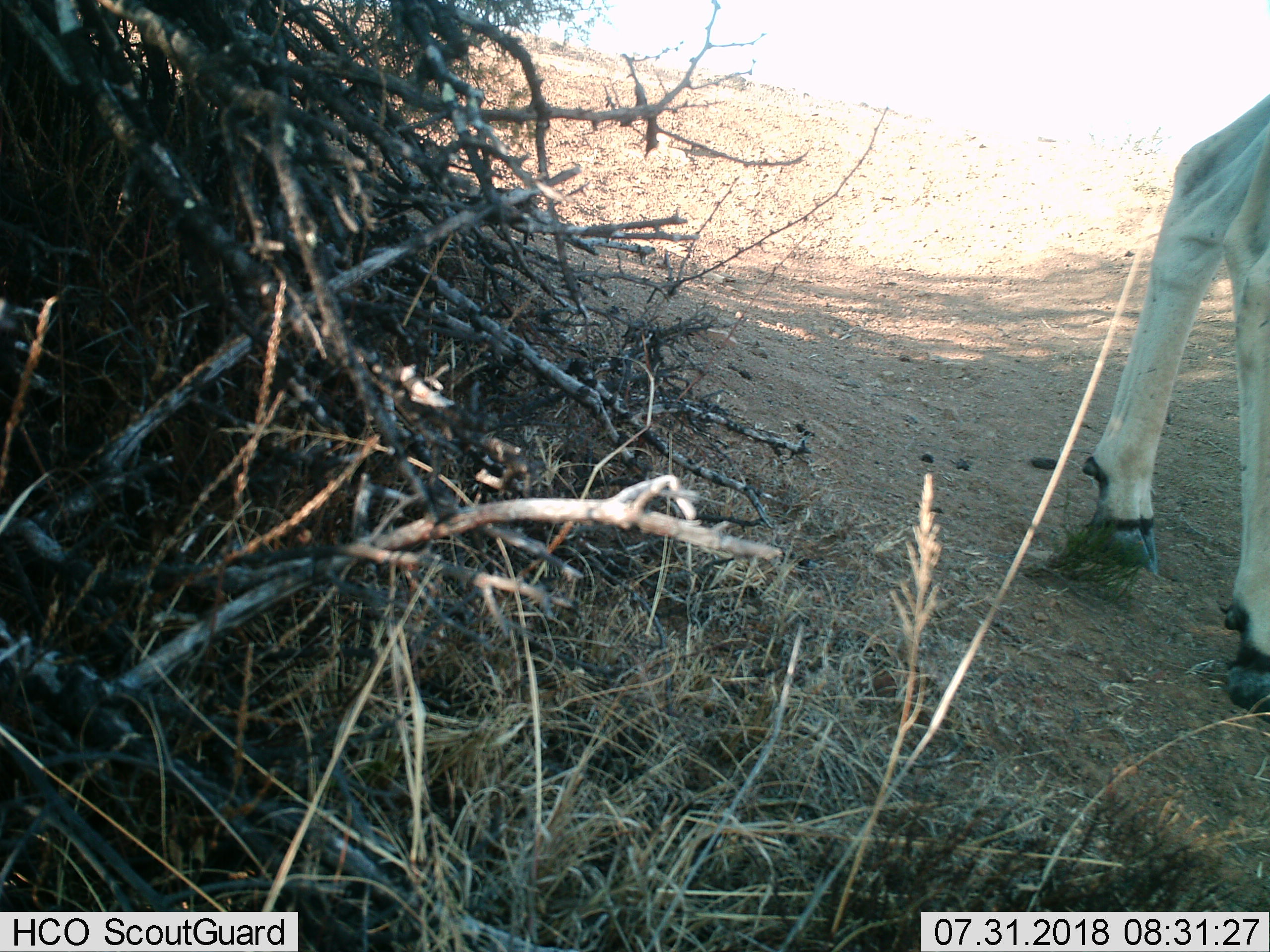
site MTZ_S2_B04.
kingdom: Animalia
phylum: Chordata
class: Mammalia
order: Artiodactyla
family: Bovidae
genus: Tragelaphus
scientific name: Tragelaphus oryx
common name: eland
Eland (Tragelaphus oryx), count 1. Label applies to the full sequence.